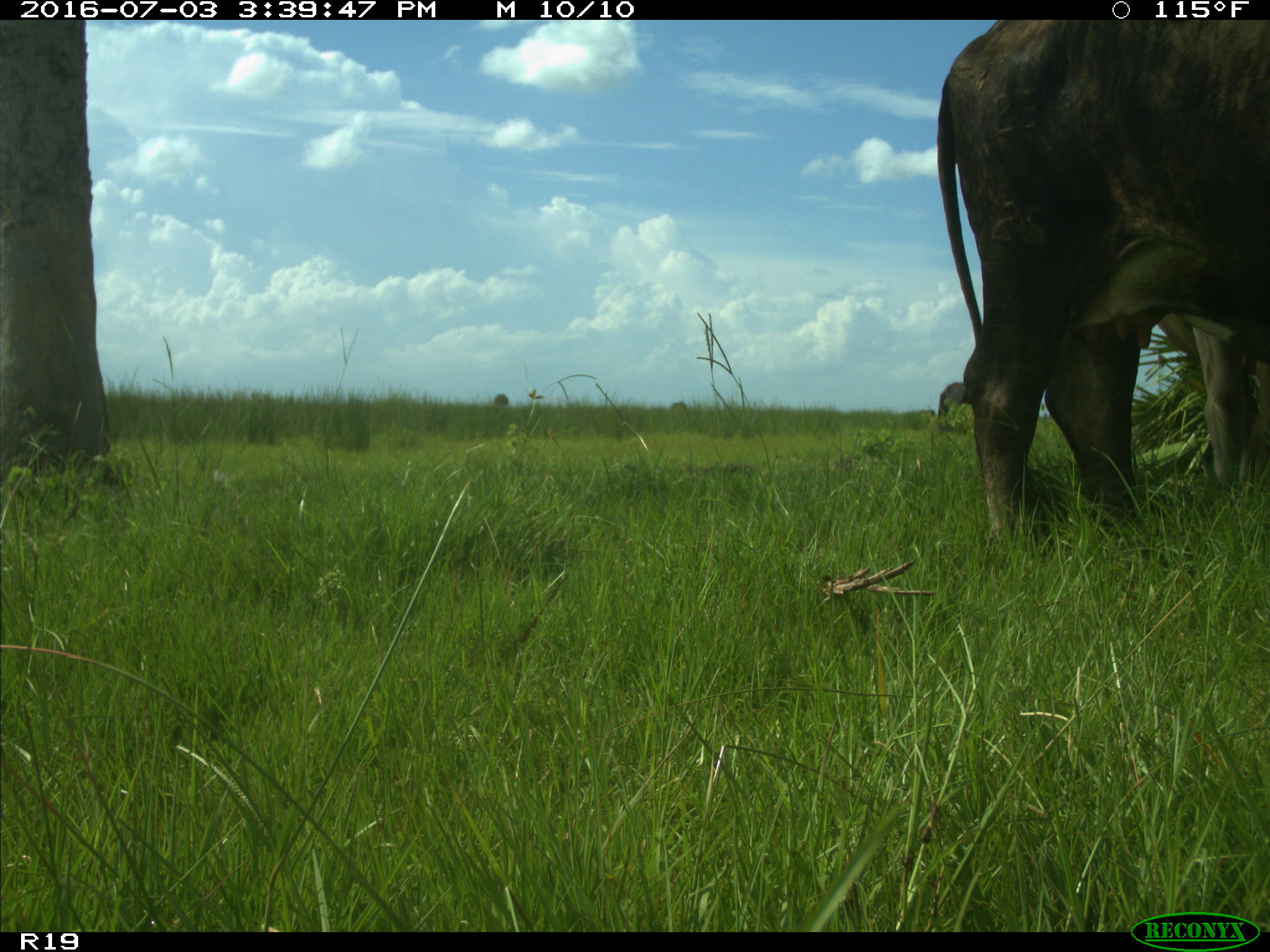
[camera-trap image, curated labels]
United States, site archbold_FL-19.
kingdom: Animalia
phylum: Chordata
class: Mammalia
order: Artiodactyla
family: Bovidae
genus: Bos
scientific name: Bos taurus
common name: domestic cow